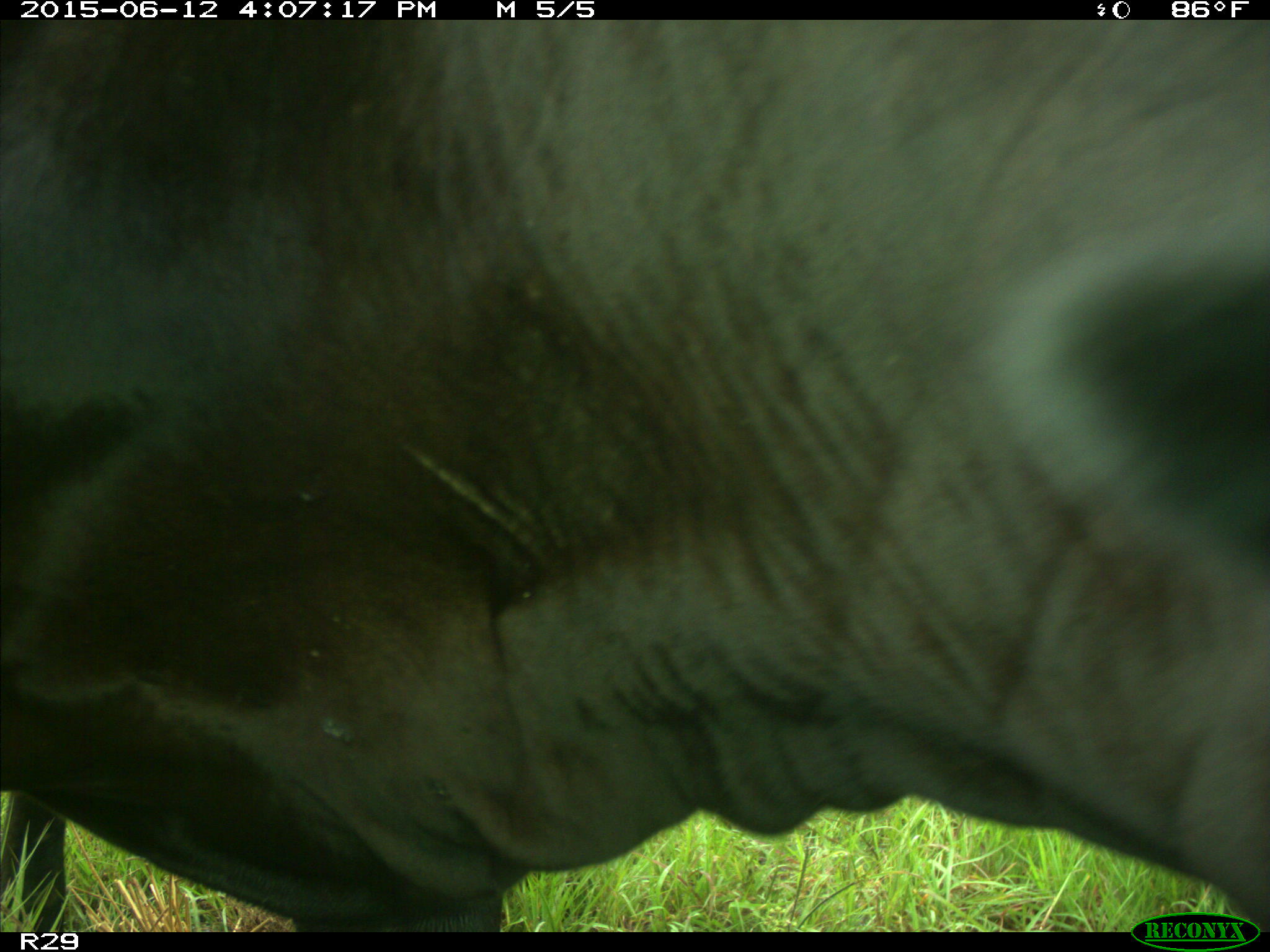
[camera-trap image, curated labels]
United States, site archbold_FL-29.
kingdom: Animalia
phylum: Chordata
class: Mammalia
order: Artiodactyla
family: Bovidae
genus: Bos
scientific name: Bos taurus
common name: domestic cow